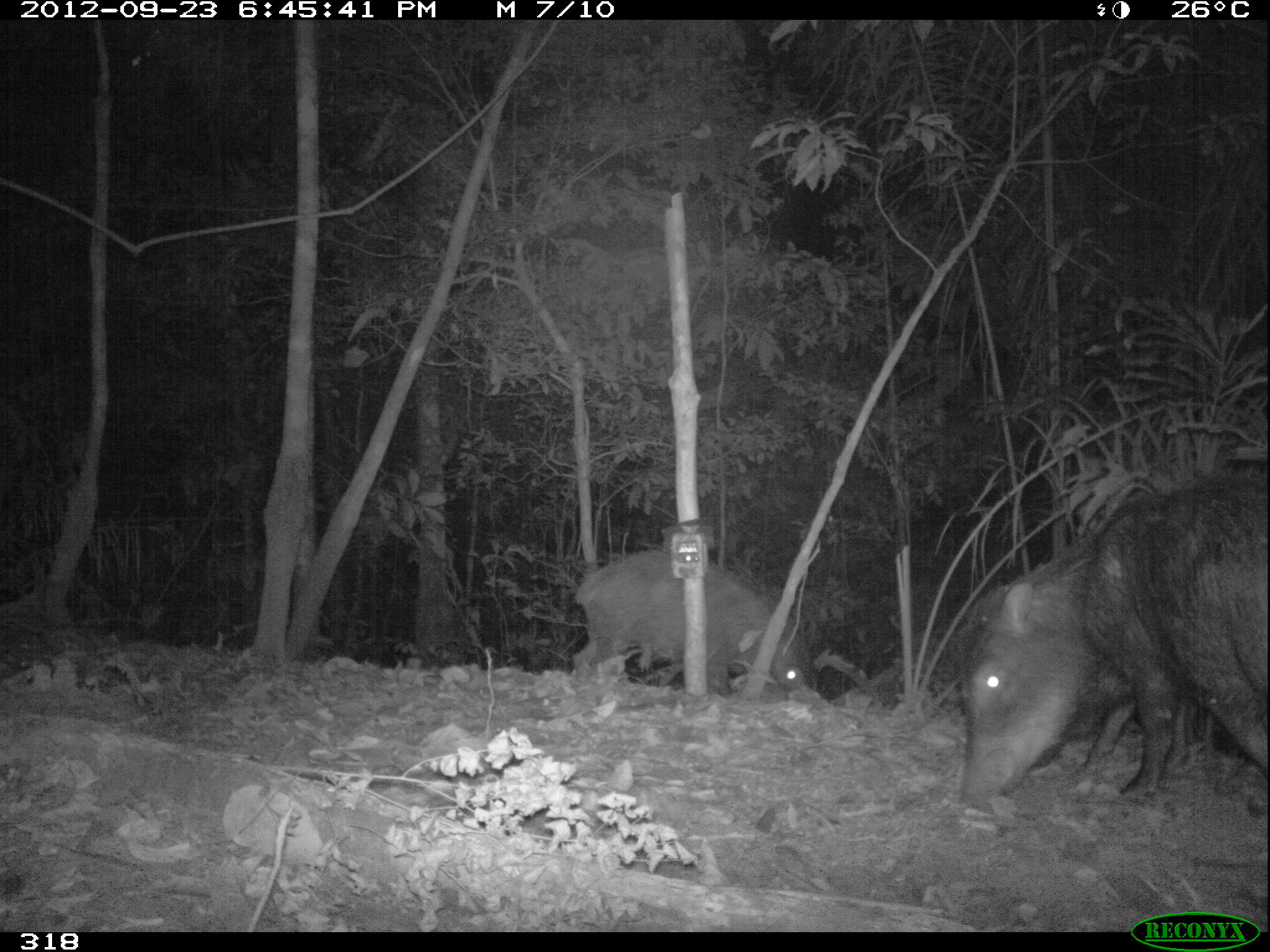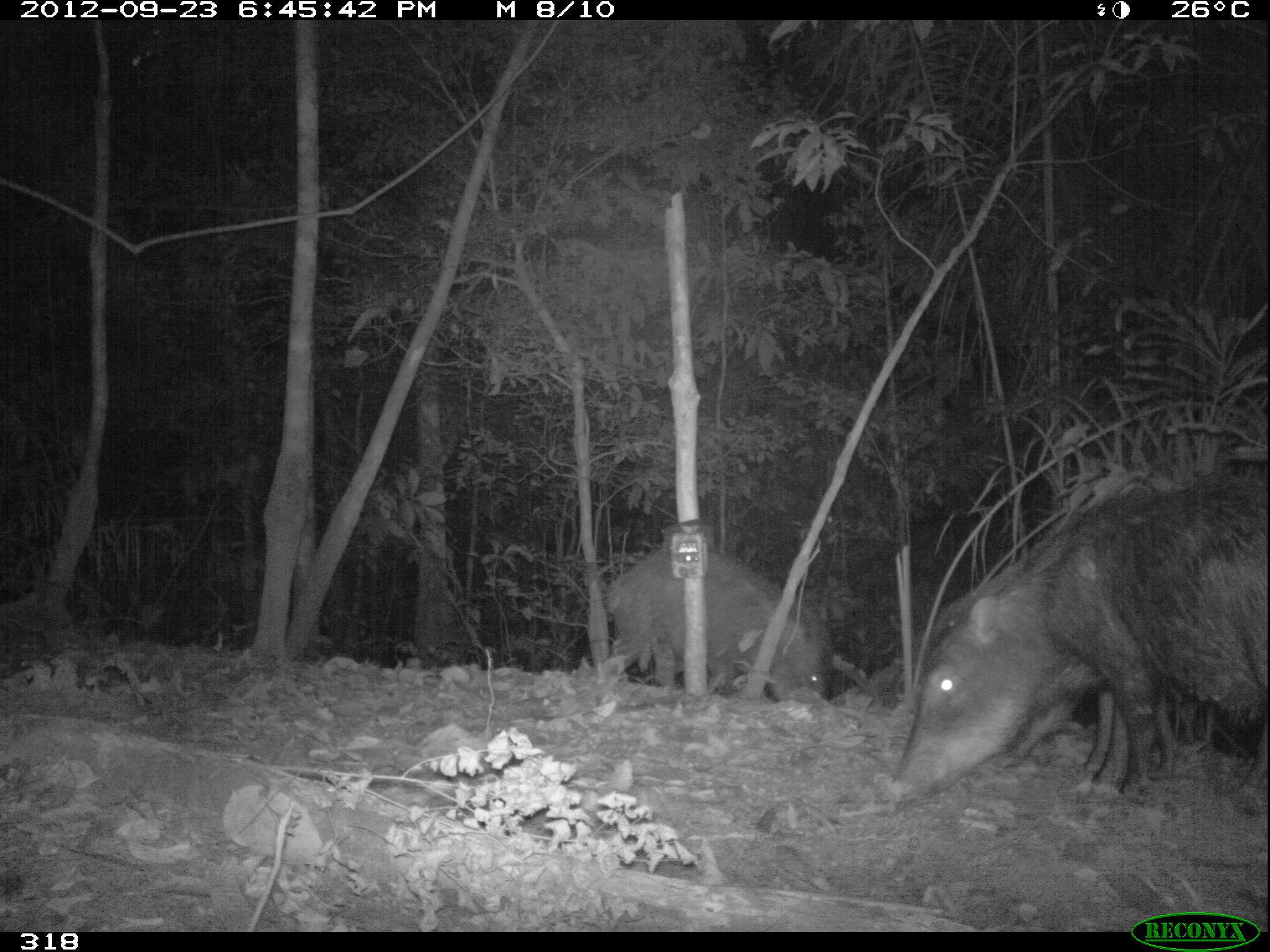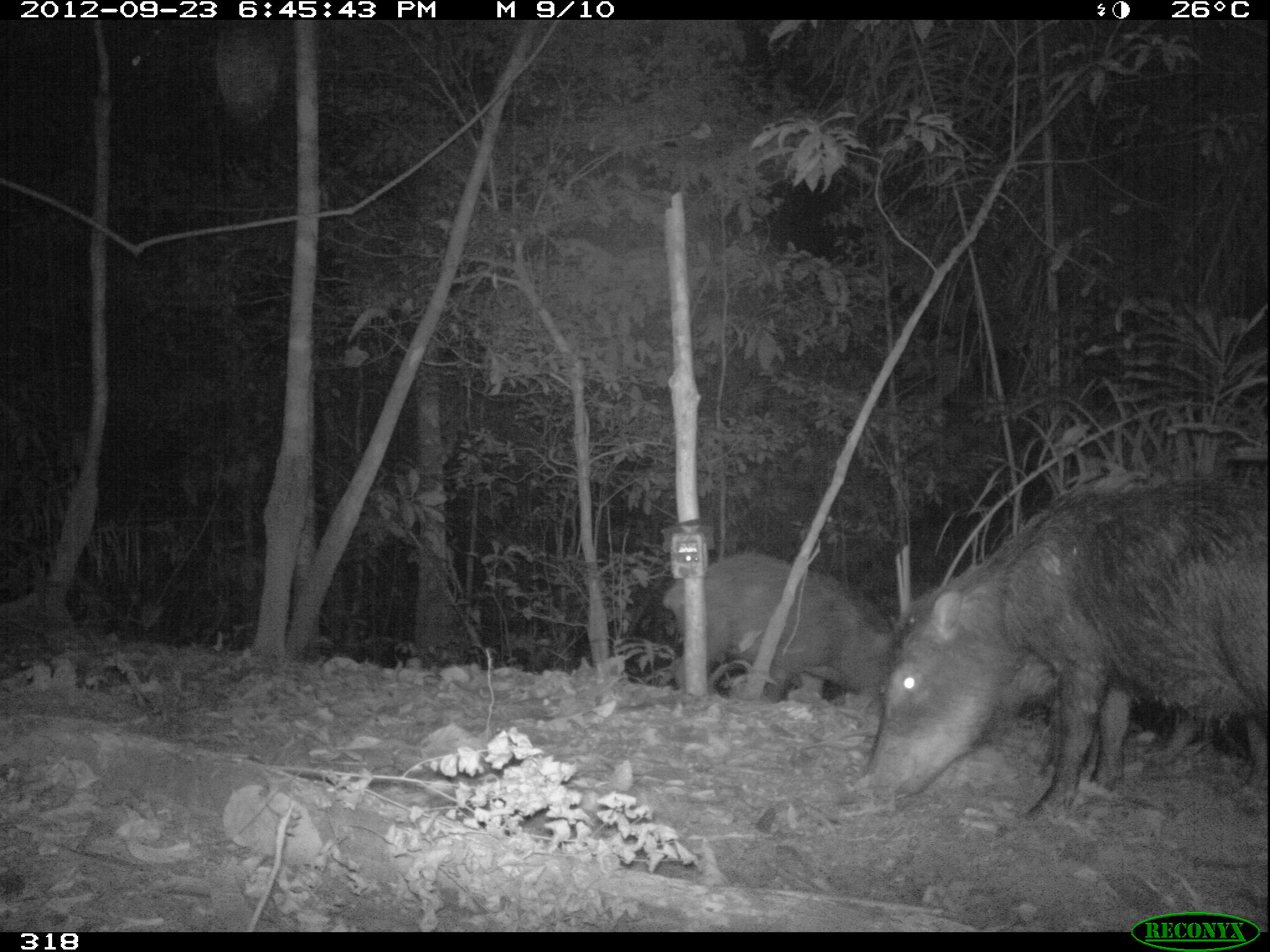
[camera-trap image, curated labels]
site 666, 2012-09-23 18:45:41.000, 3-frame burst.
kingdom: Animalia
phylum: Chordata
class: Mammalia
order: Artiodactyla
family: Tayassuidae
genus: Tayassu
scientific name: Tayassu pecari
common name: white-lipped peccary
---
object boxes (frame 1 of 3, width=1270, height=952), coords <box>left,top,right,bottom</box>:
tayassu pecari: <box>951,462,1270,821</box>; <box>955,532,1215,773</box>; <box>567,545,815,702</box>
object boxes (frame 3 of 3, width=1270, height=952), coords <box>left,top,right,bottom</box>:
tayassu pecari: <box>848,458,1270,825</box>; <box>883,473,1270,800</box>; <box>657,544,899,710</box>